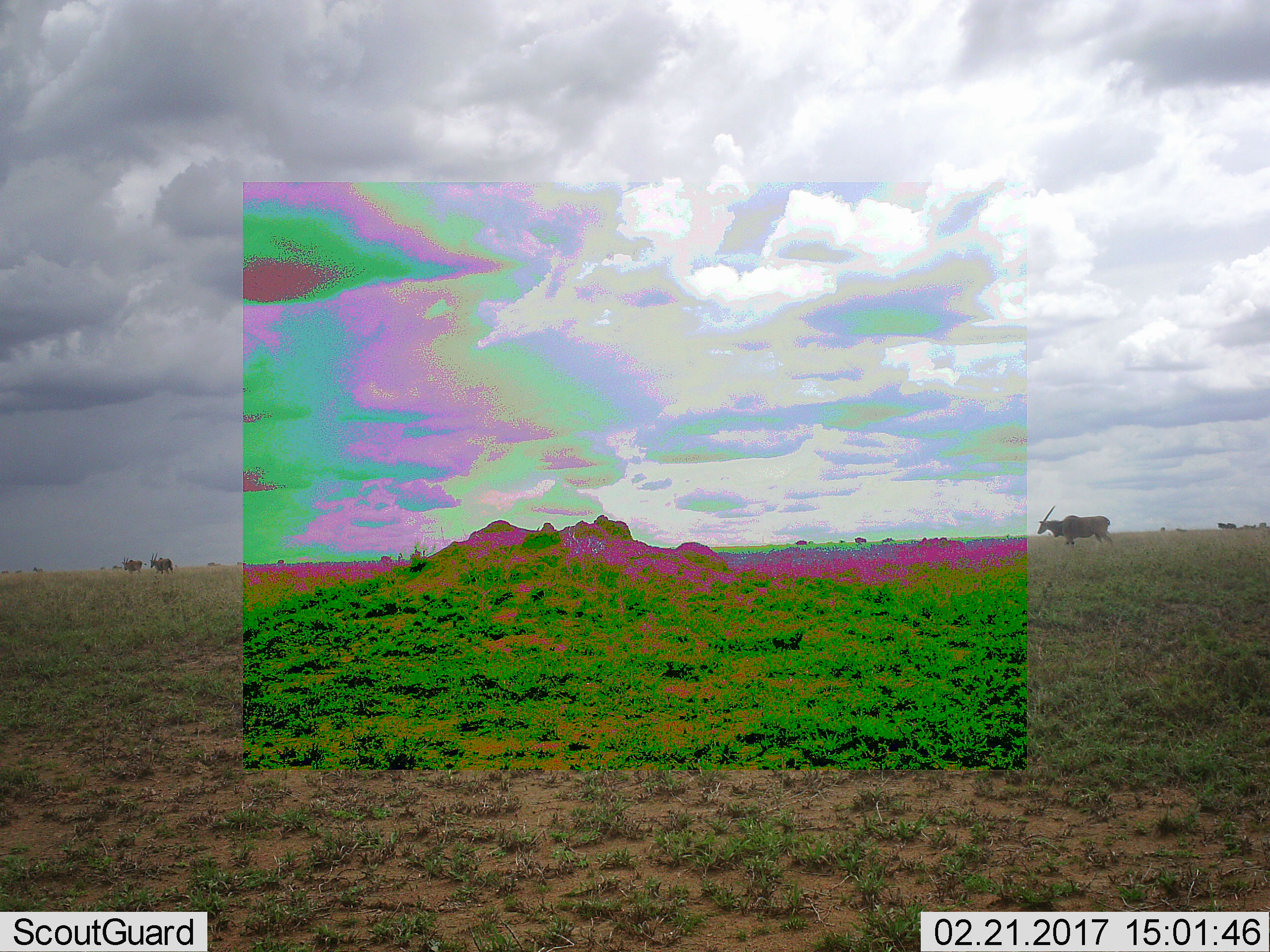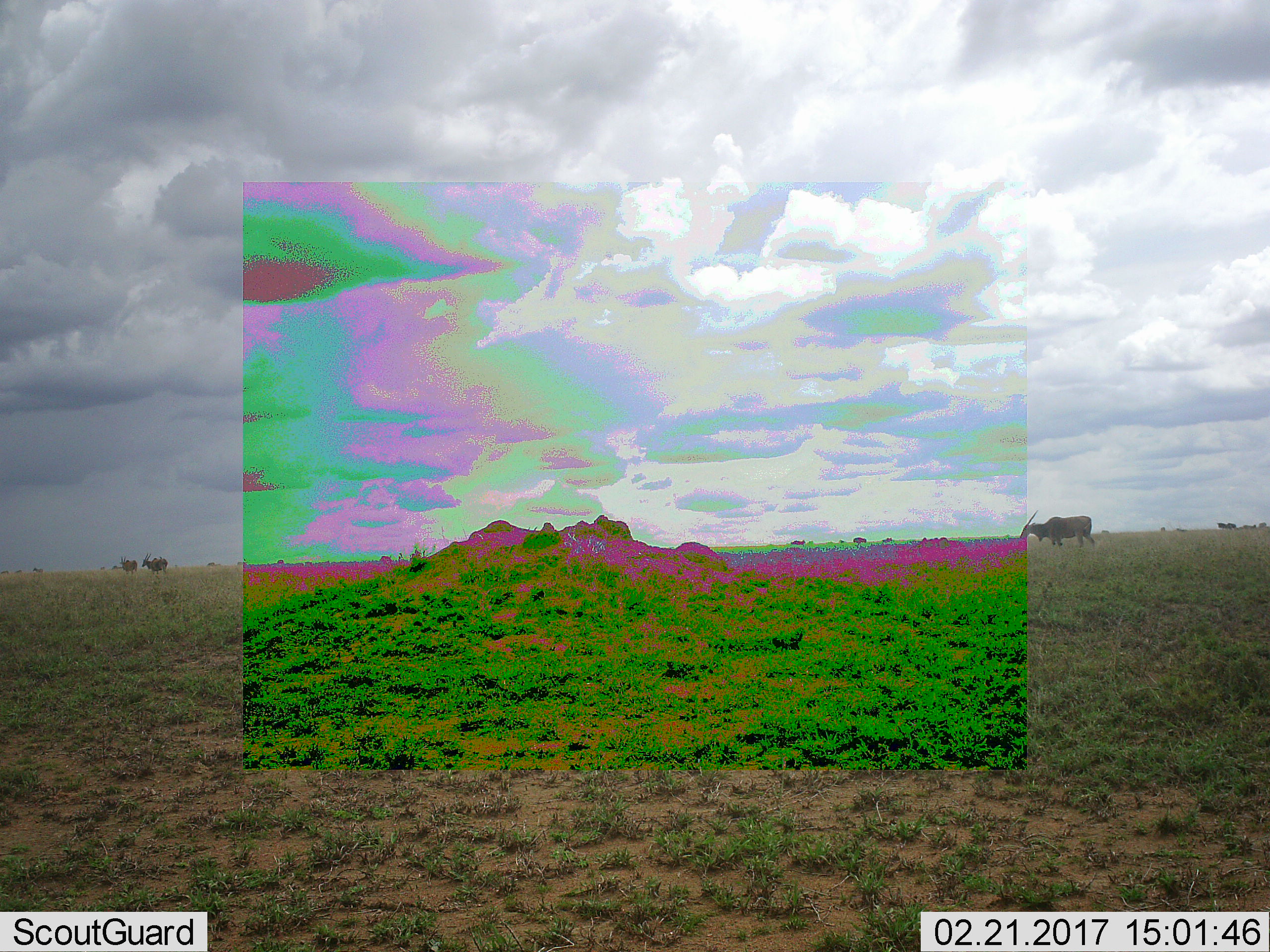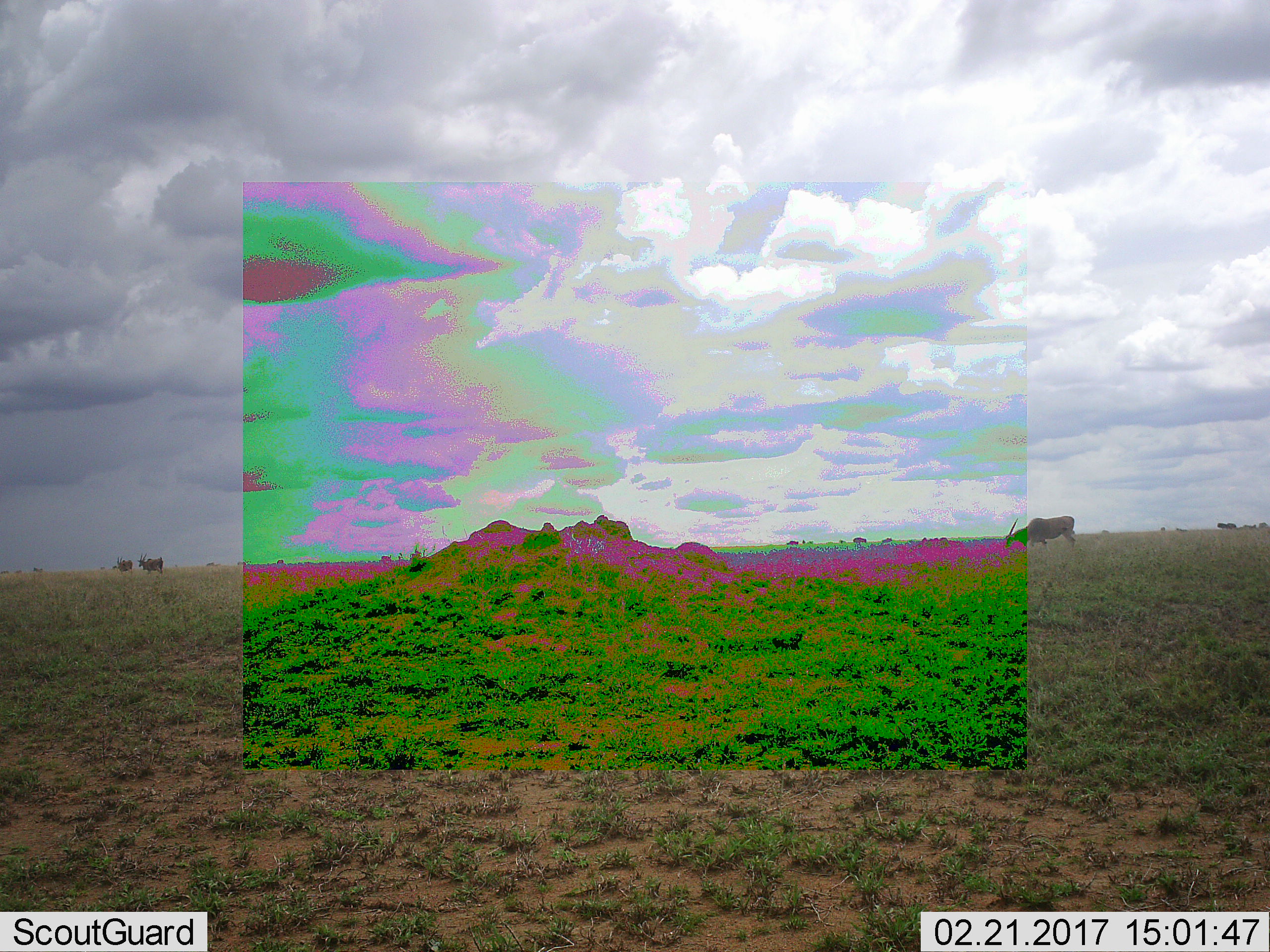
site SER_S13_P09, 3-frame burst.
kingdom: Animalia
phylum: Chordata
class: Mammalia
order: Artiodactyla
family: Bovidae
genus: Tragelaphus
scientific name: Tragelaphus oryx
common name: eland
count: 4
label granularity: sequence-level